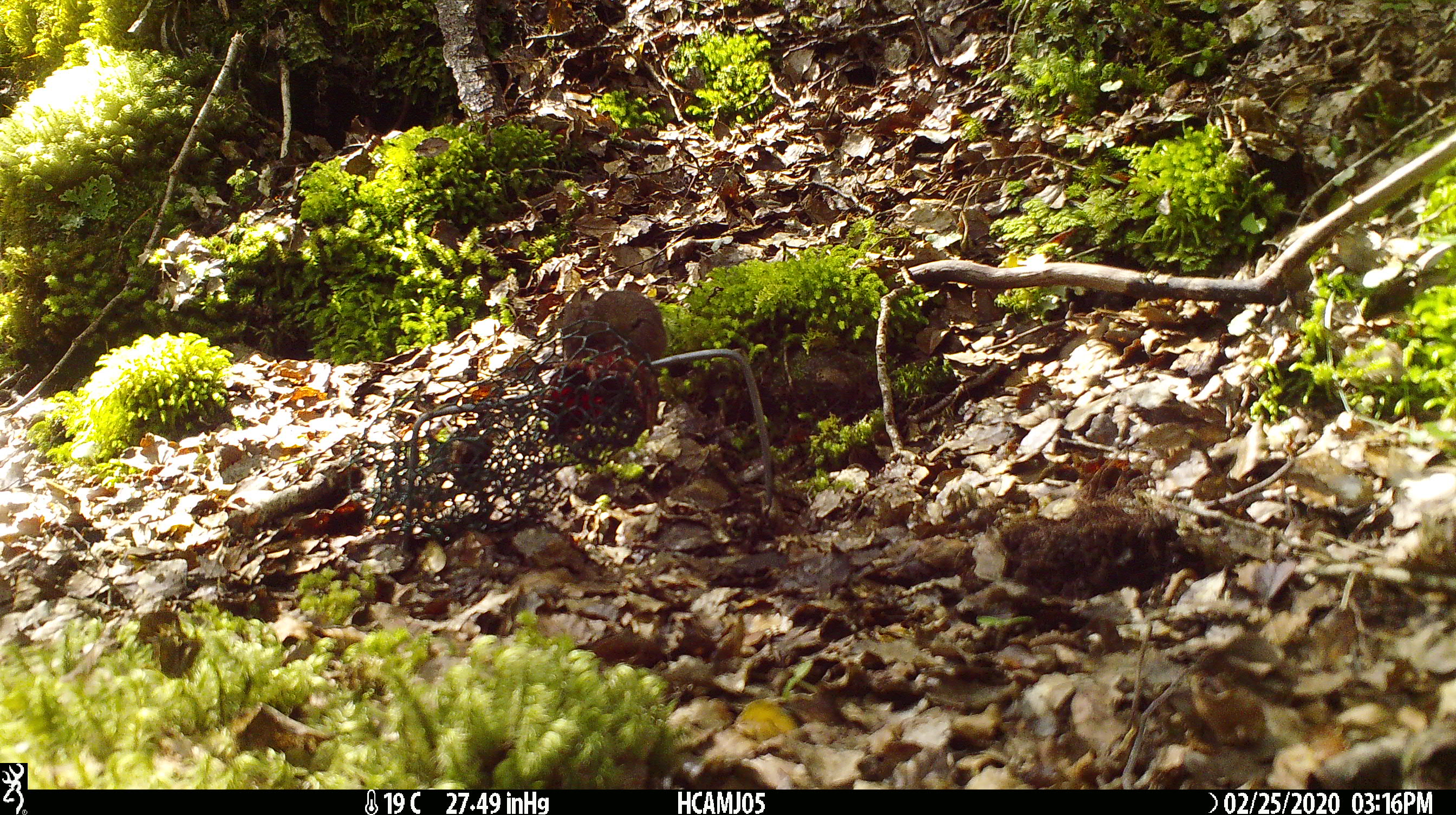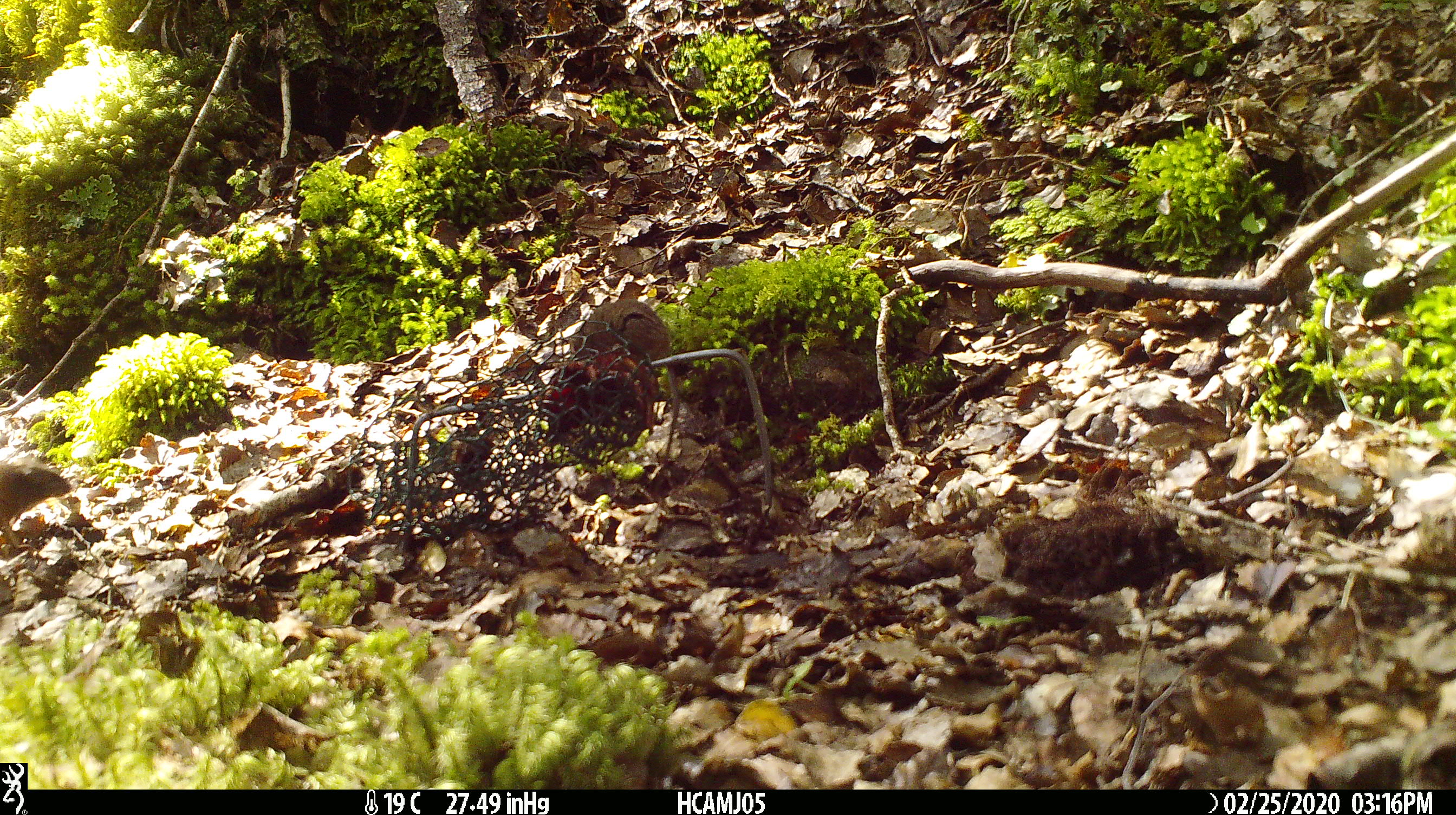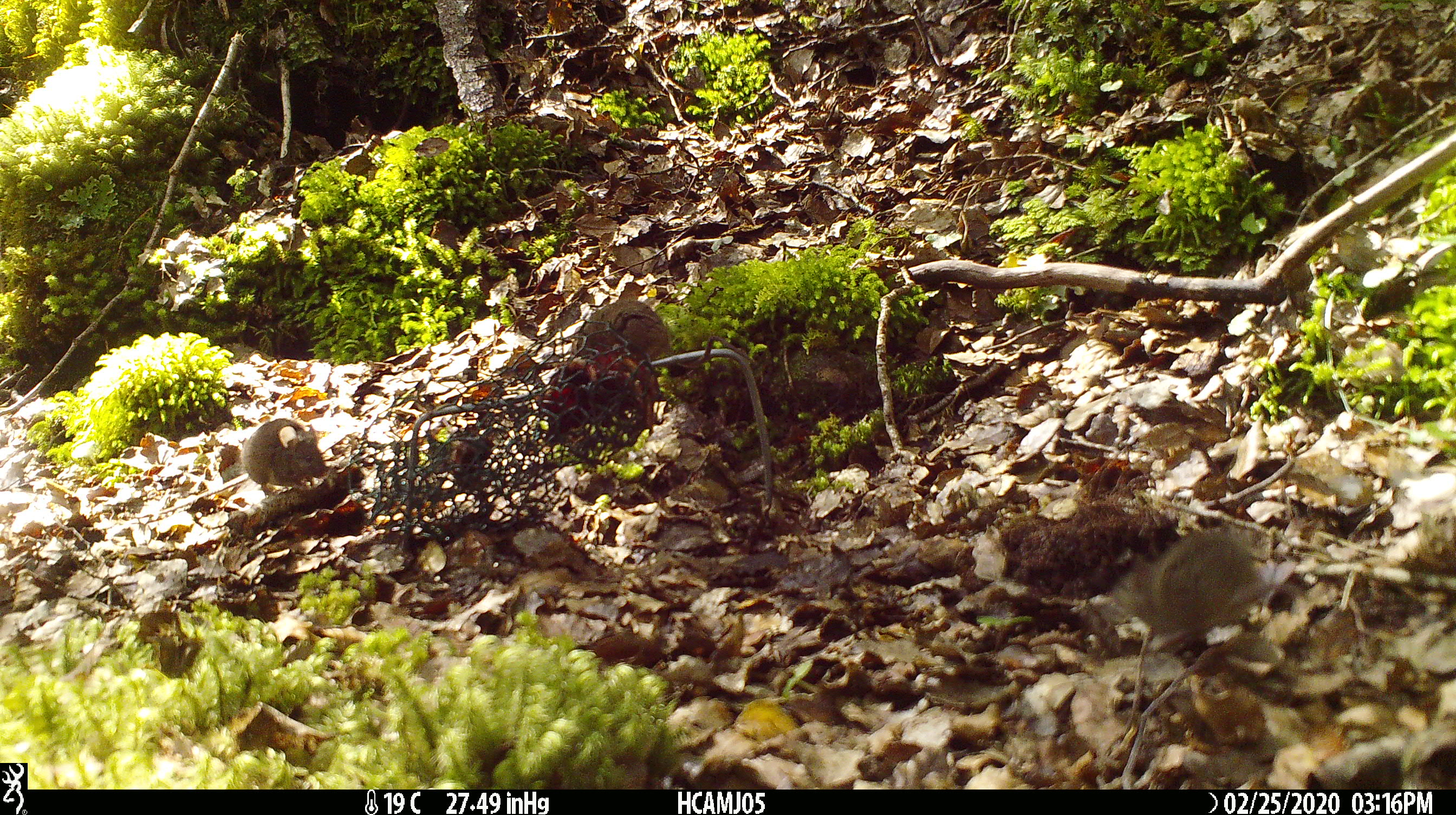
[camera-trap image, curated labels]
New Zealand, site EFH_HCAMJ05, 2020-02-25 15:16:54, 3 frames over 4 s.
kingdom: Animalia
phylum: Chordata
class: Mammalia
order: Rodentia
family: Muridae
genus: Mus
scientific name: Mus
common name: mouse